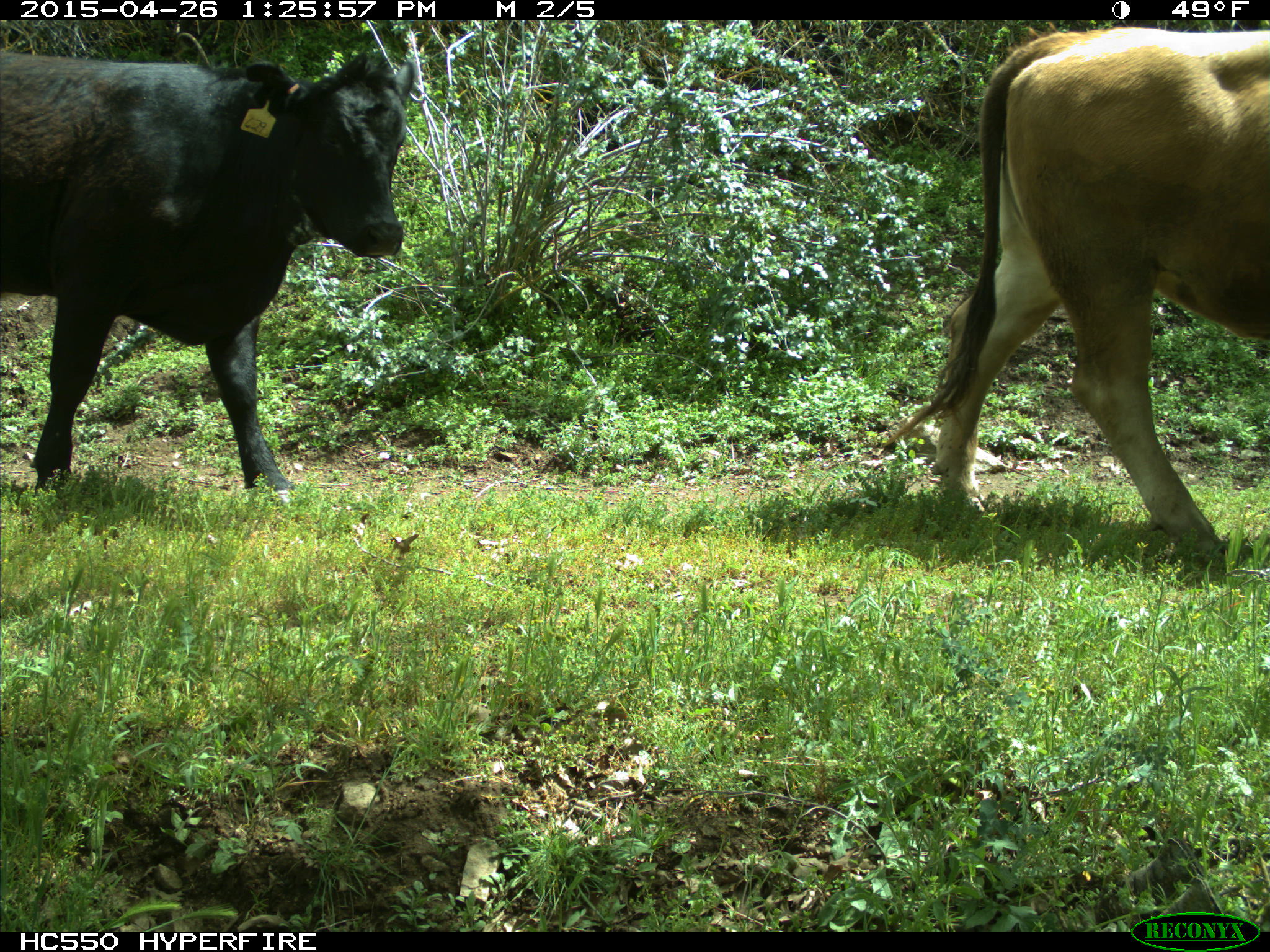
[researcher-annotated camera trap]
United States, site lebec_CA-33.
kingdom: Animalia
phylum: Chordata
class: Mammalia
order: Artiodactyla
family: Bovidae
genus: Bos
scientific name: Bos taurus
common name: domestic cow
Bos taurus (domestic cow).